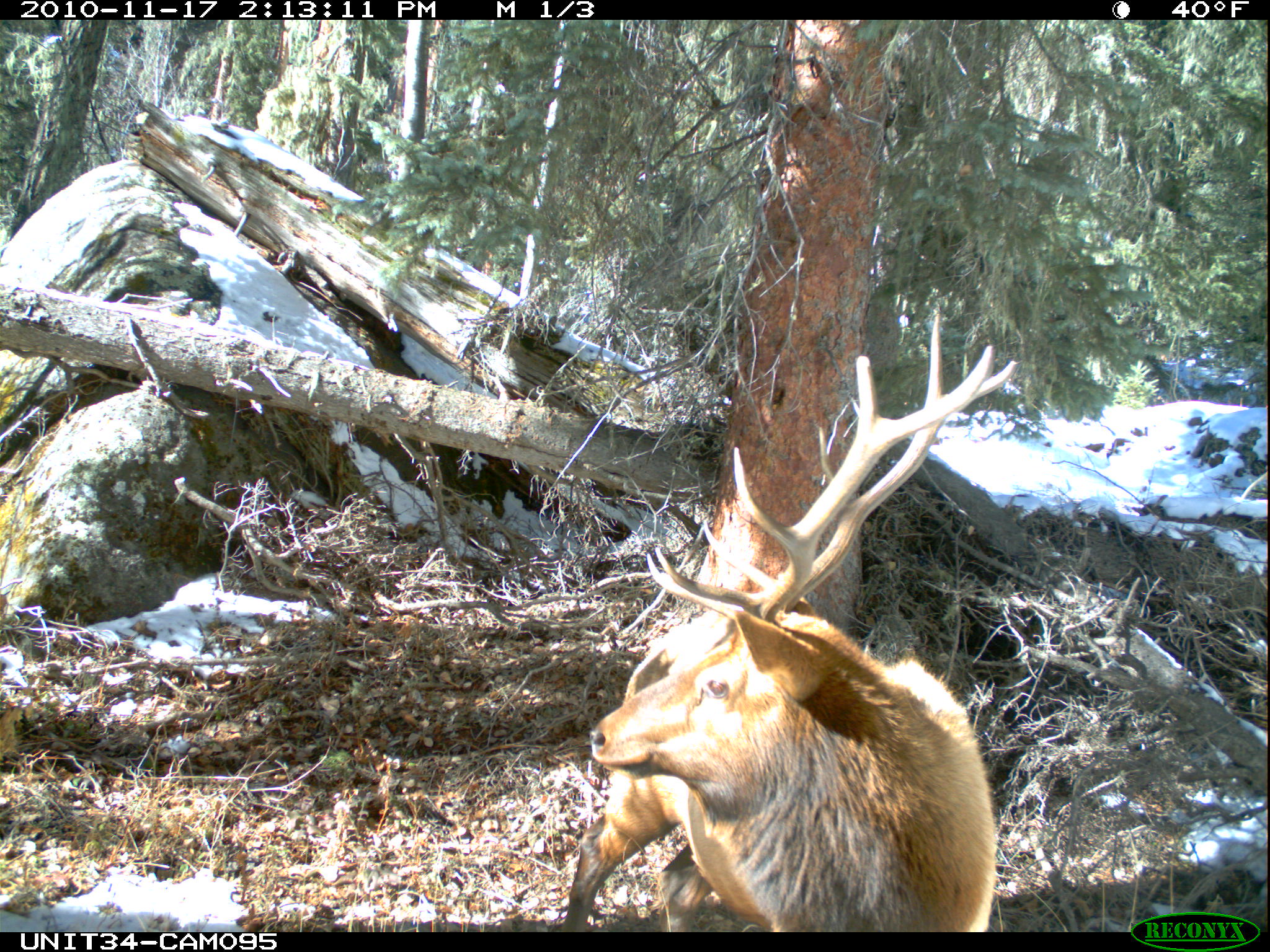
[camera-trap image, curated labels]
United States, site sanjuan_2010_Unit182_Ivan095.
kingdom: Animalia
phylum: Chordata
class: Mammalia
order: Artiodactyla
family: Cervidae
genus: Cervus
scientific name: Cervus elaphus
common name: red deer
Cervus elaphus (red deer).